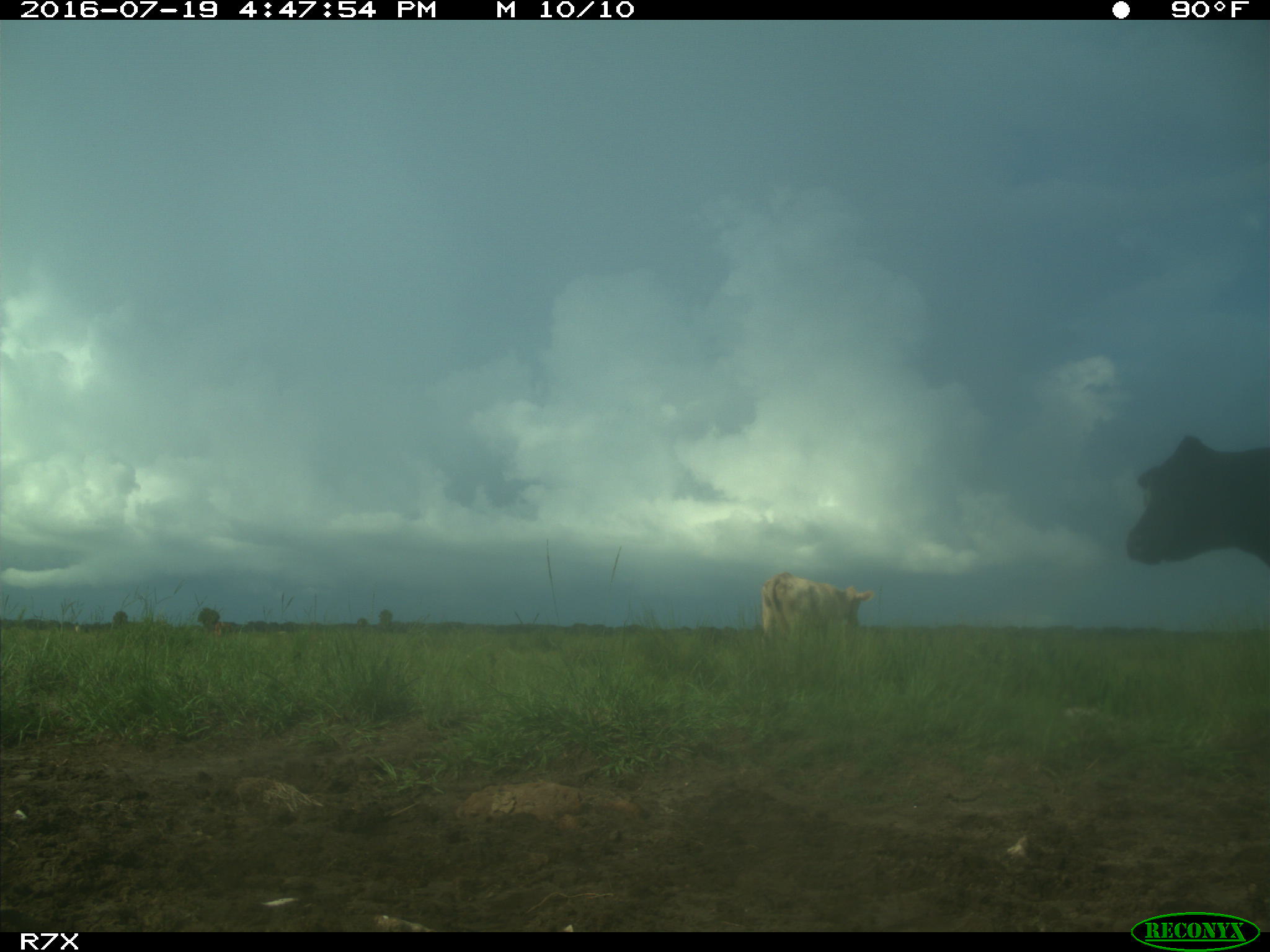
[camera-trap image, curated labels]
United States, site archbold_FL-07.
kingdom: Animalia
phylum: Chordata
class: Mammalia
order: Artiodactyla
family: Bovidae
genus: Bos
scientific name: Bos taurus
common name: domestic cow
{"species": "Bos taurus (domestic cow)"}